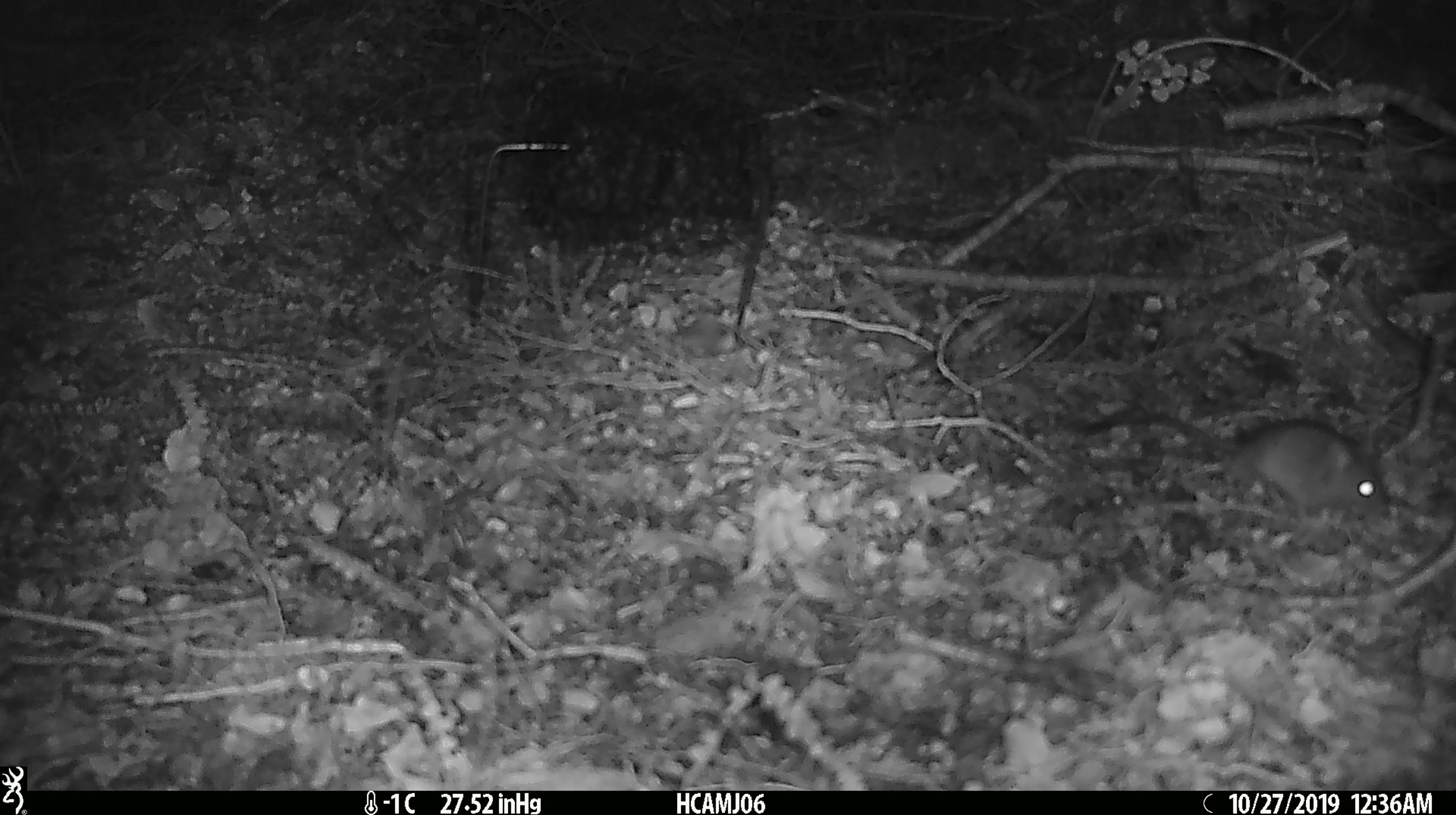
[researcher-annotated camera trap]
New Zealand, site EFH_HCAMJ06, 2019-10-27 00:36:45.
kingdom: Animalia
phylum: Chordata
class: Mammalia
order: Rodentia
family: Muridae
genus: Mus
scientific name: Mus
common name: mouse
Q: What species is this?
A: Mouse (Mus).